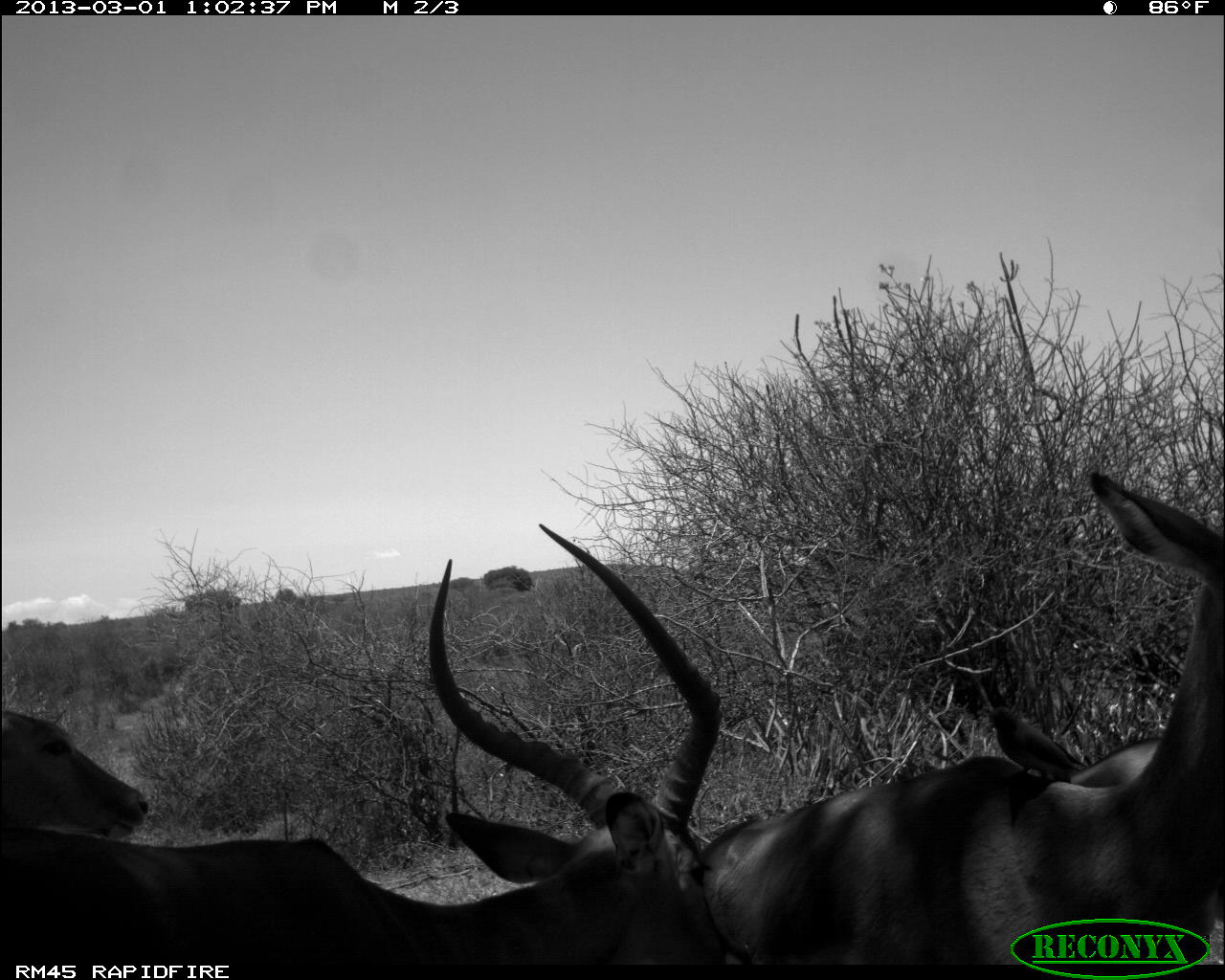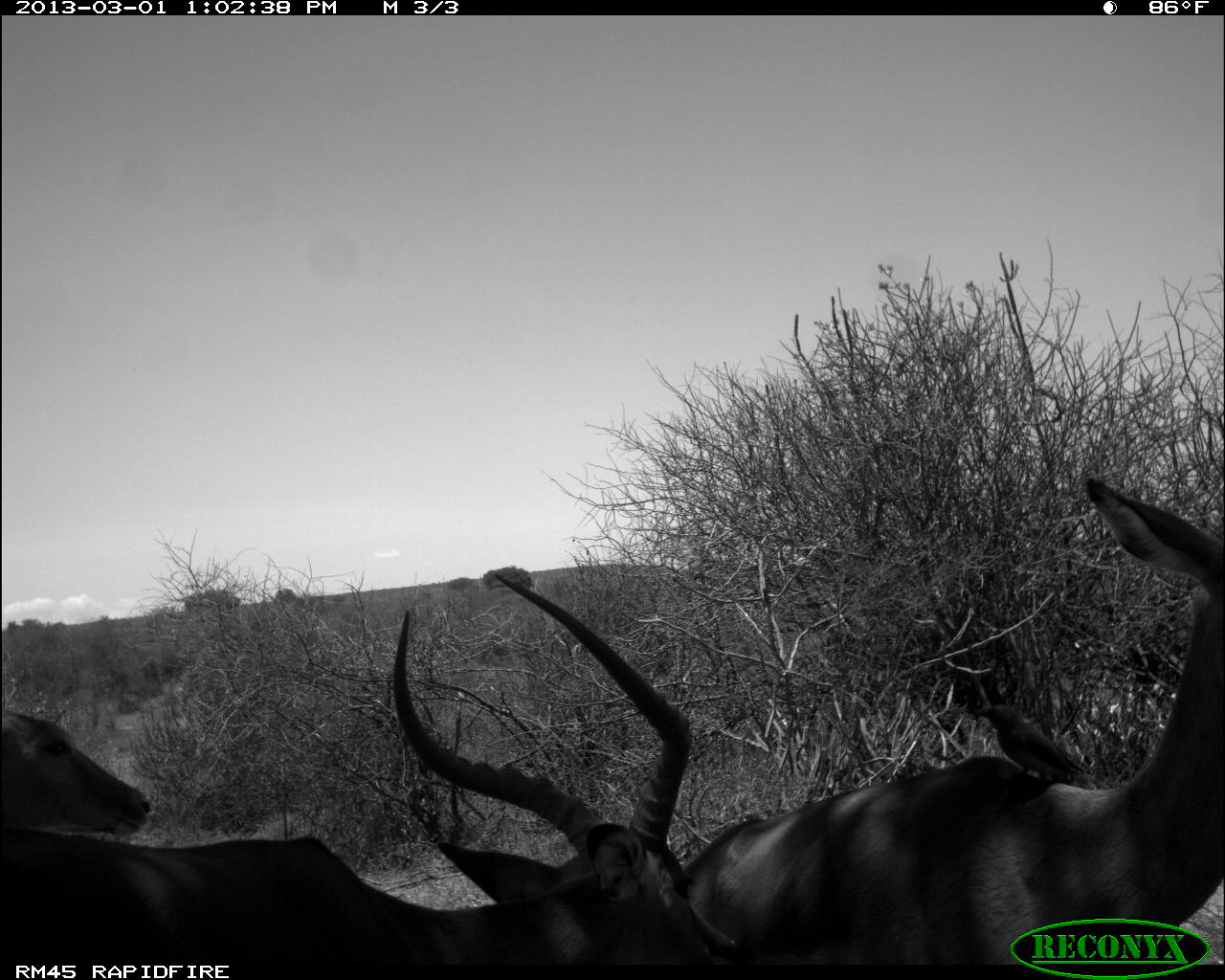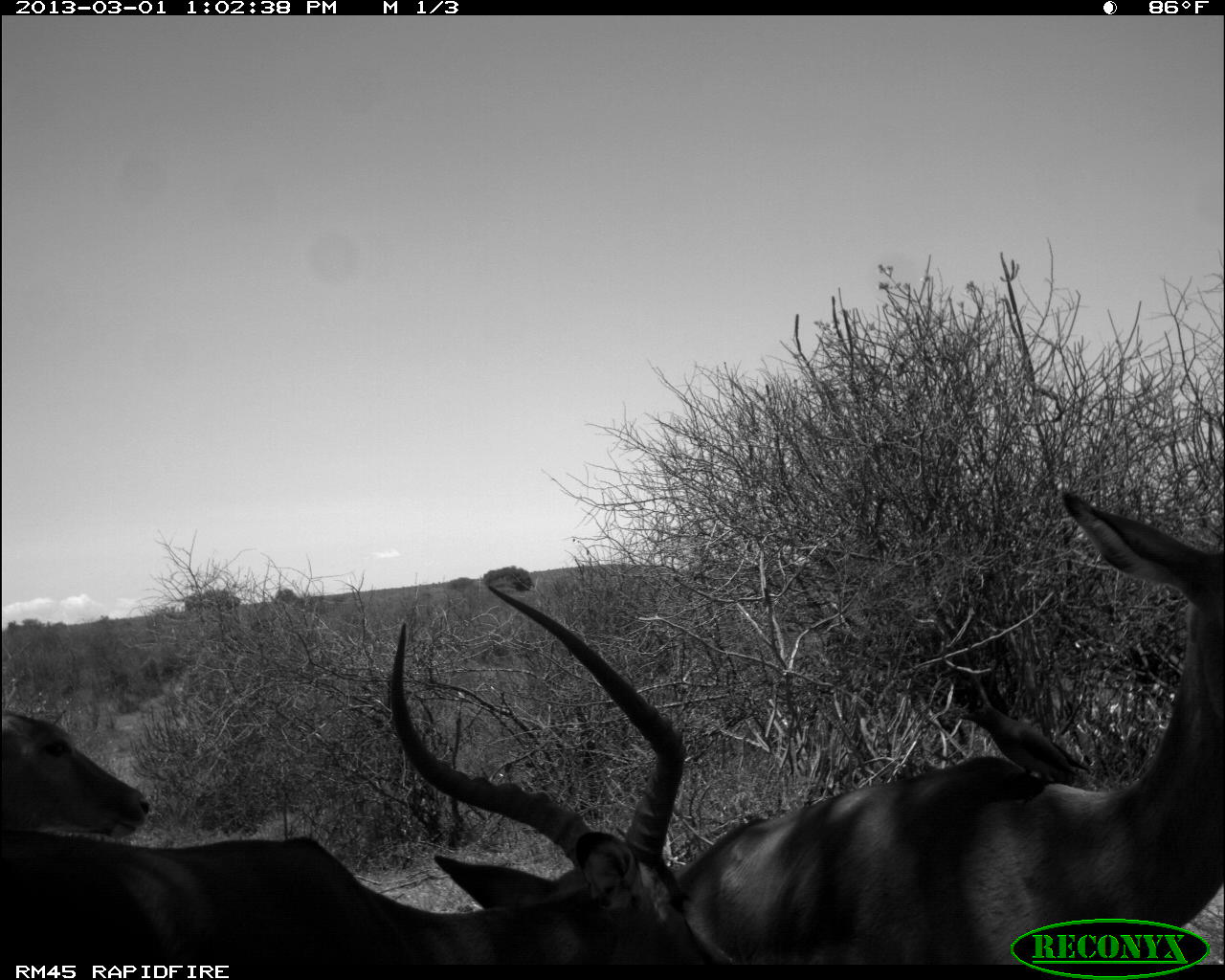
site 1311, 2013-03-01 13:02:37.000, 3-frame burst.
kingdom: Animalia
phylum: Chordata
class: Mammalia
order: Artiodactyla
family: Bovidae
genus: Aepyceros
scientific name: Aepyceros melampus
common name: impala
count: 4